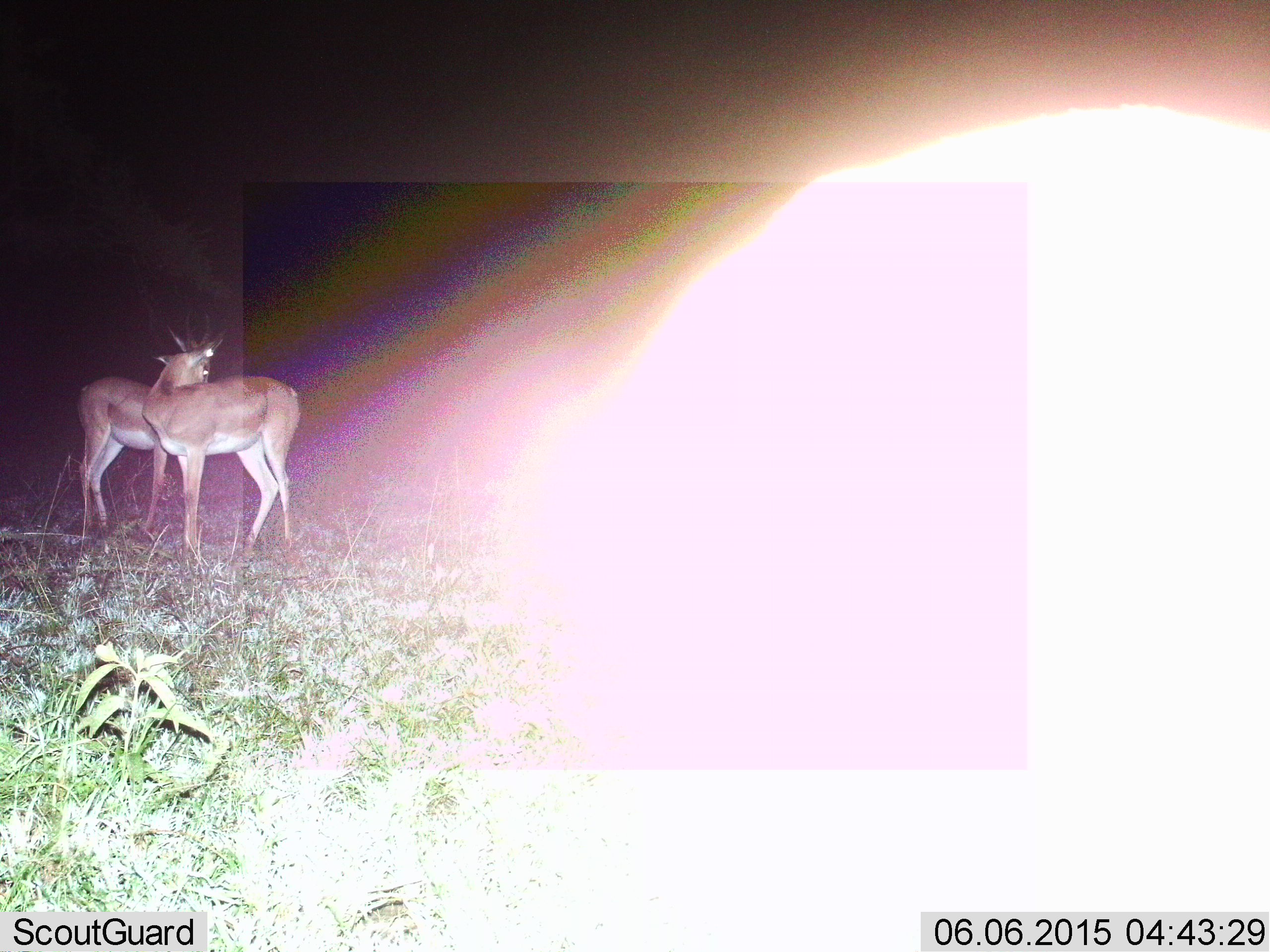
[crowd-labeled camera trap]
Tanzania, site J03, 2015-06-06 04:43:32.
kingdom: Animalia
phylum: Chordata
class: Mammalia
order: Artiodactyla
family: Bovidae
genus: Nanger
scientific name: Nanger granti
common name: grant's gazelle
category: gazellegrants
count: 2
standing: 80%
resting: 0%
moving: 0%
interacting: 20%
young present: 0%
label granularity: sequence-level